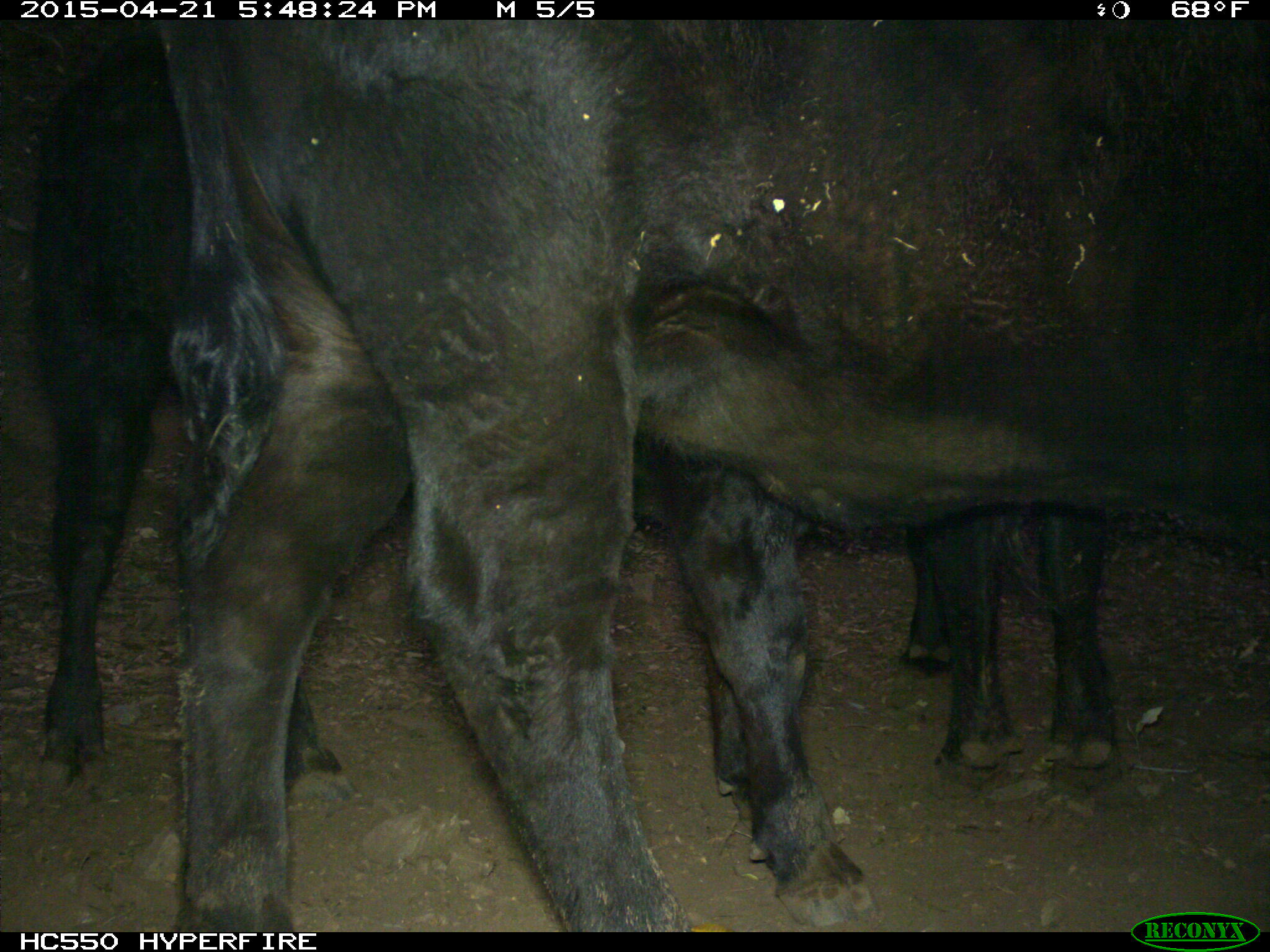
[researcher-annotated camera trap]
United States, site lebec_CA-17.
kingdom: Animalia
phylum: Chordata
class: Mammalia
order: Artiodactyla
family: Bovidae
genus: Bos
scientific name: Bos taurus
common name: domestic cow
Bos taurus (domestic cow).